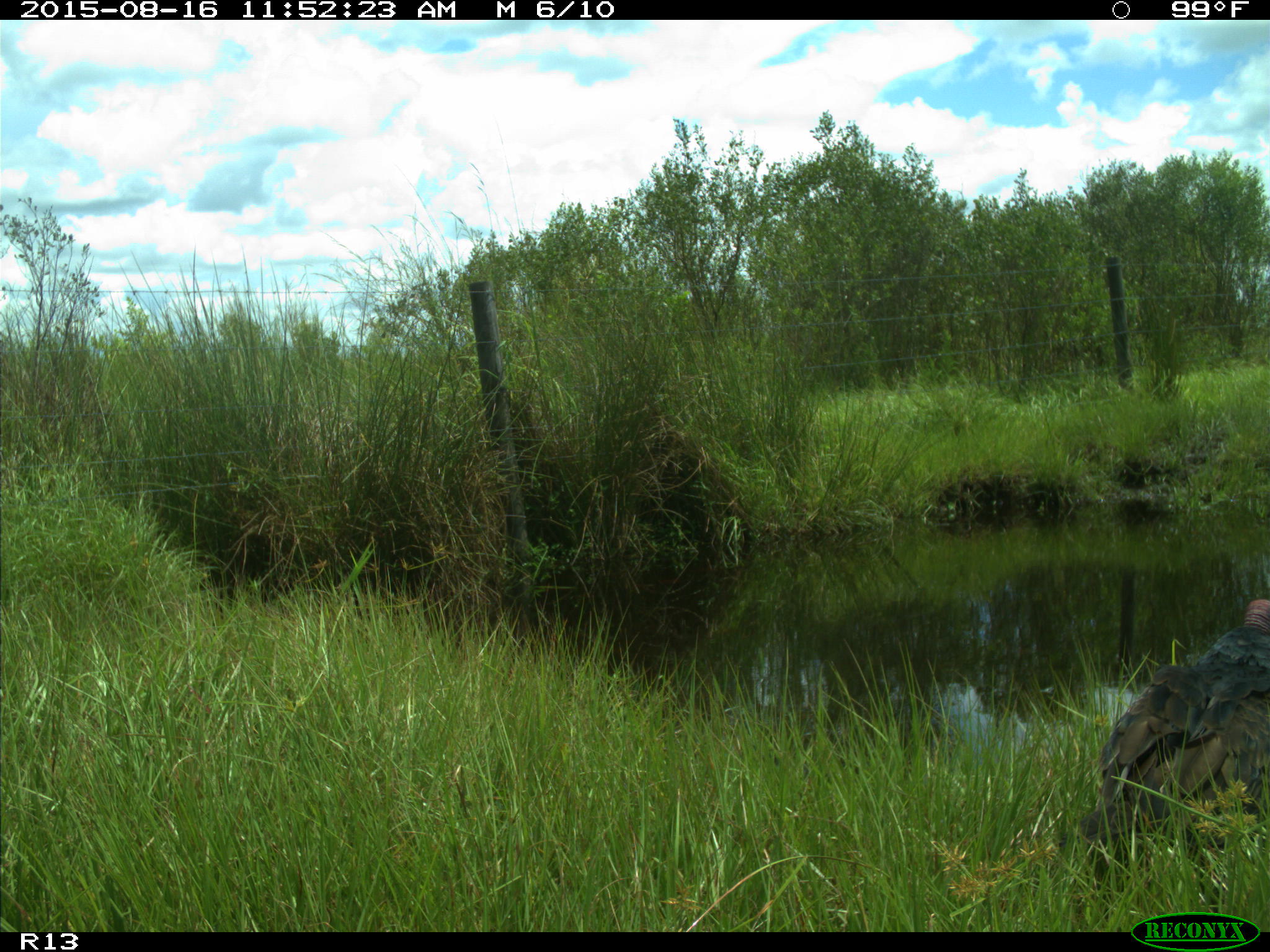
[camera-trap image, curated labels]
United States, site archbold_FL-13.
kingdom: Animalia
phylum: Chordata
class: Aves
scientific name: Aves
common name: birds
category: unidentified bird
Unidentified bird (birds) (Aves).